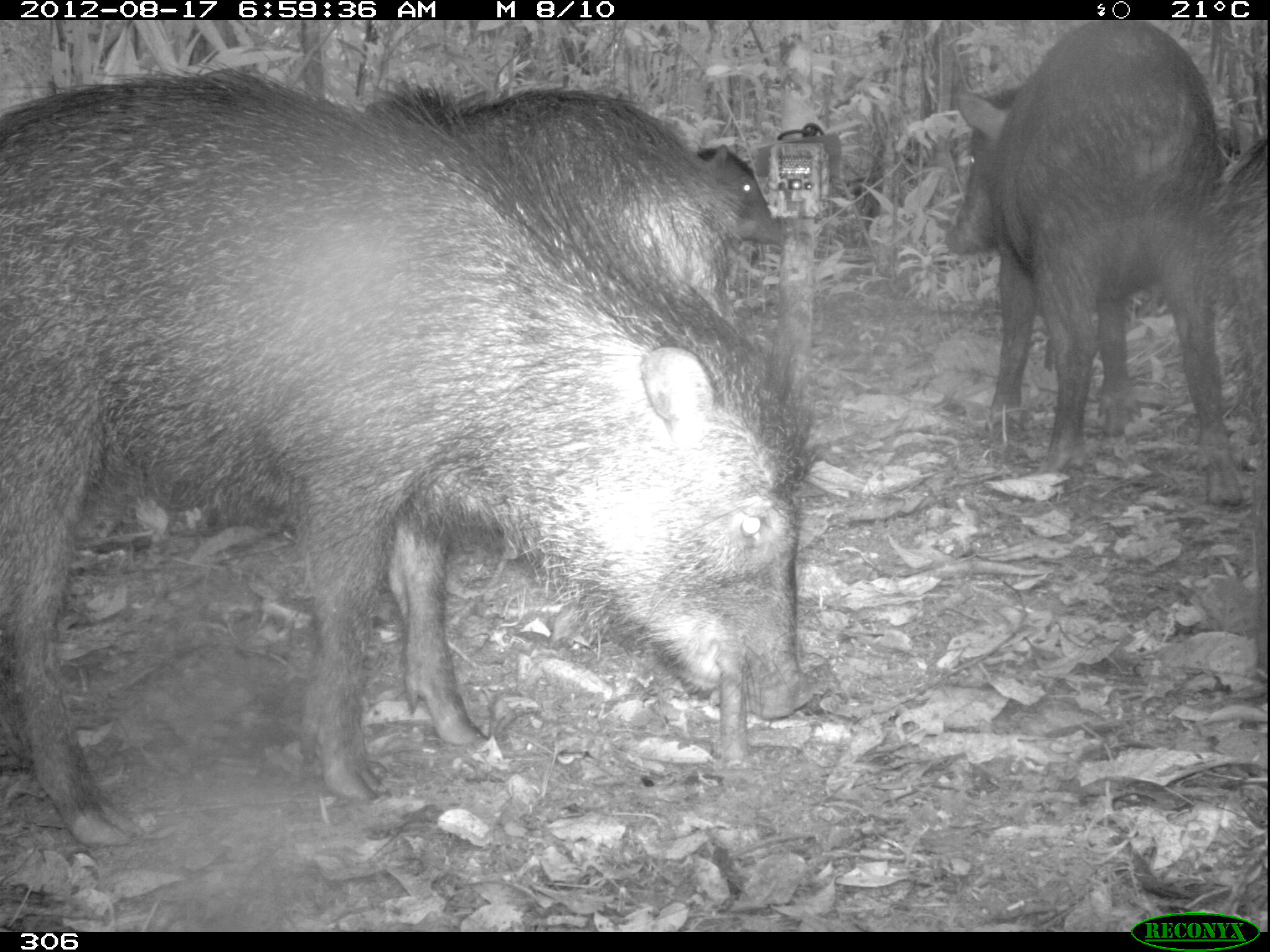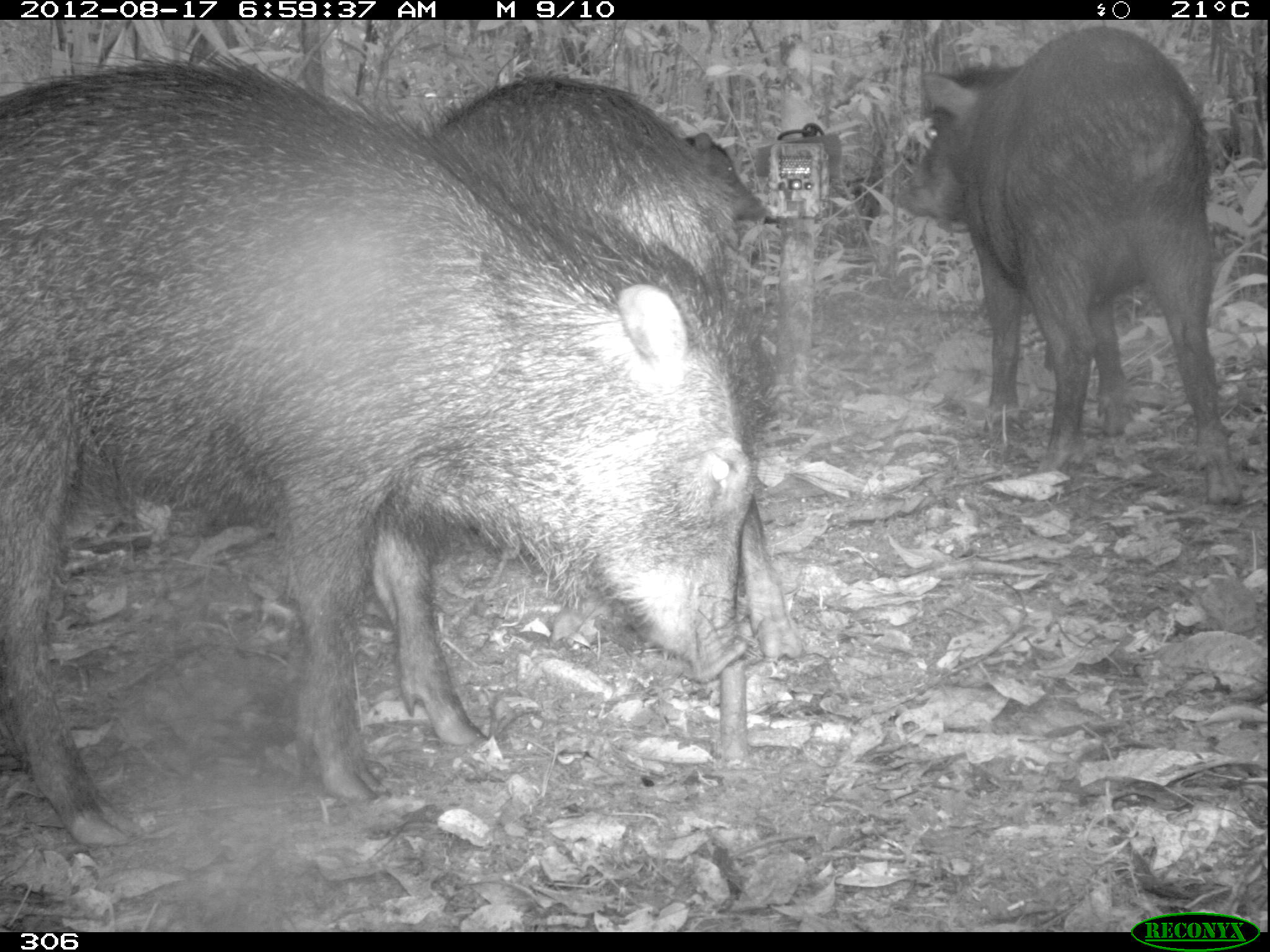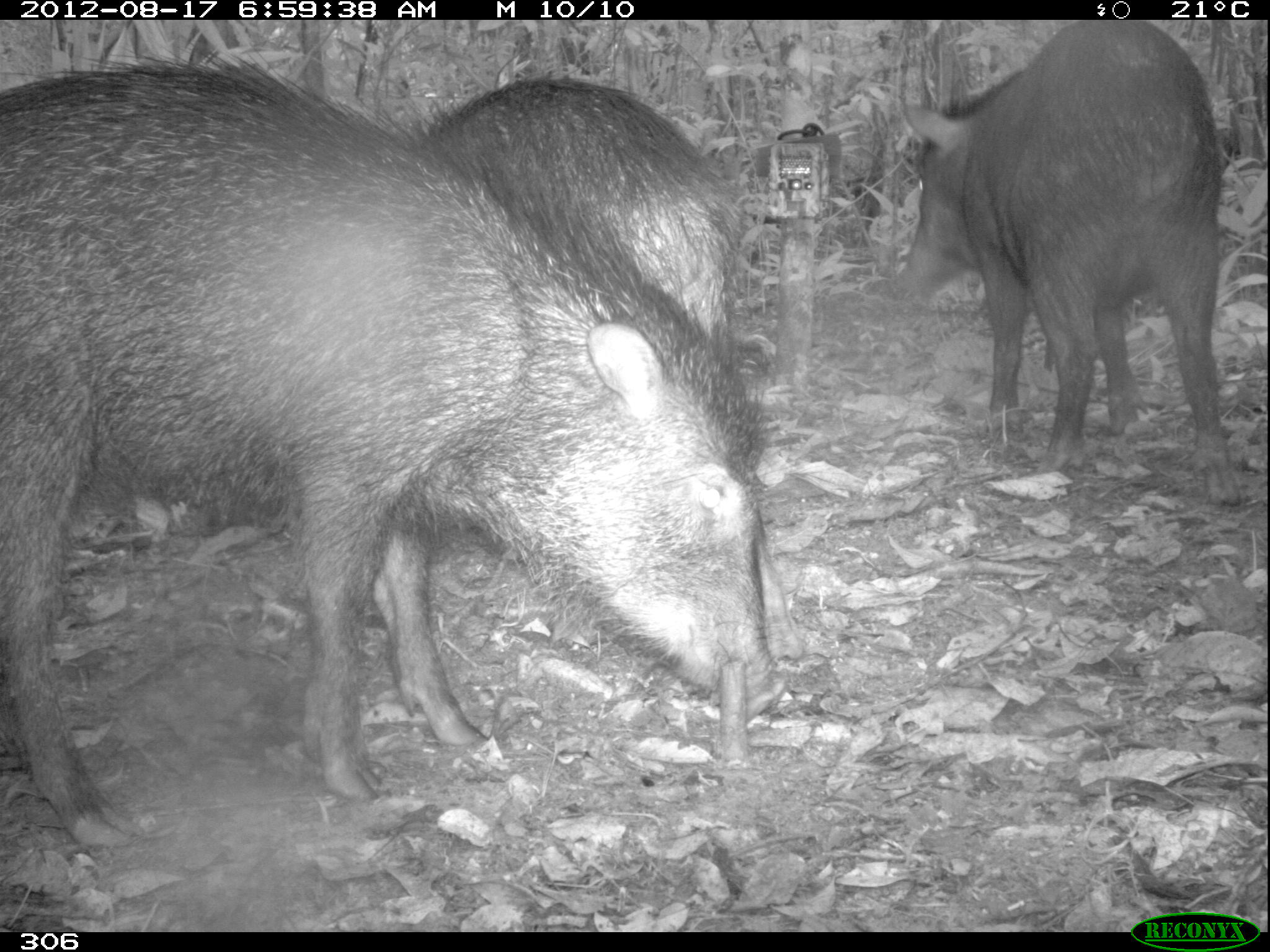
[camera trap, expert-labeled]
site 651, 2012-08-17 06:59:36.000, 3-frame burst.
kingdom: Animalia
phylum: Chordata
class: Mammalia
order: Artiodactyla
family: Tayassuidae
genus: Tayassu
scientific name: Tayassu pecari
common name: white-lipped peccary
Tayassu pecari (white-lipped peccary).